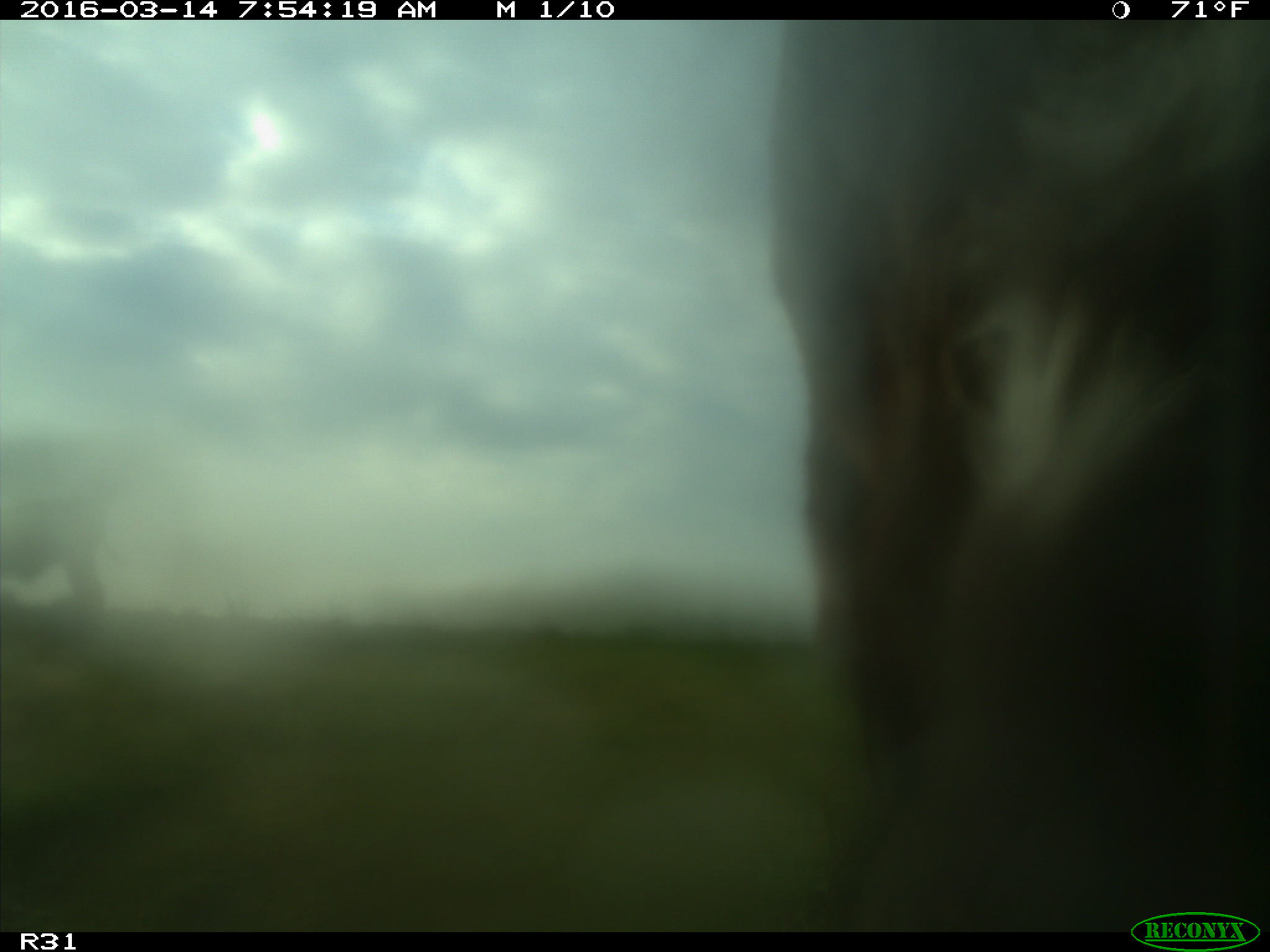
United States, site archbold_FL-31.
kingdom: Animalia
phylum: Chordata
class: Mammalia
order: Artiodactyla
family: Bovidae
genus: Bos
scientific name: Bos taurus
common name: domestic cow